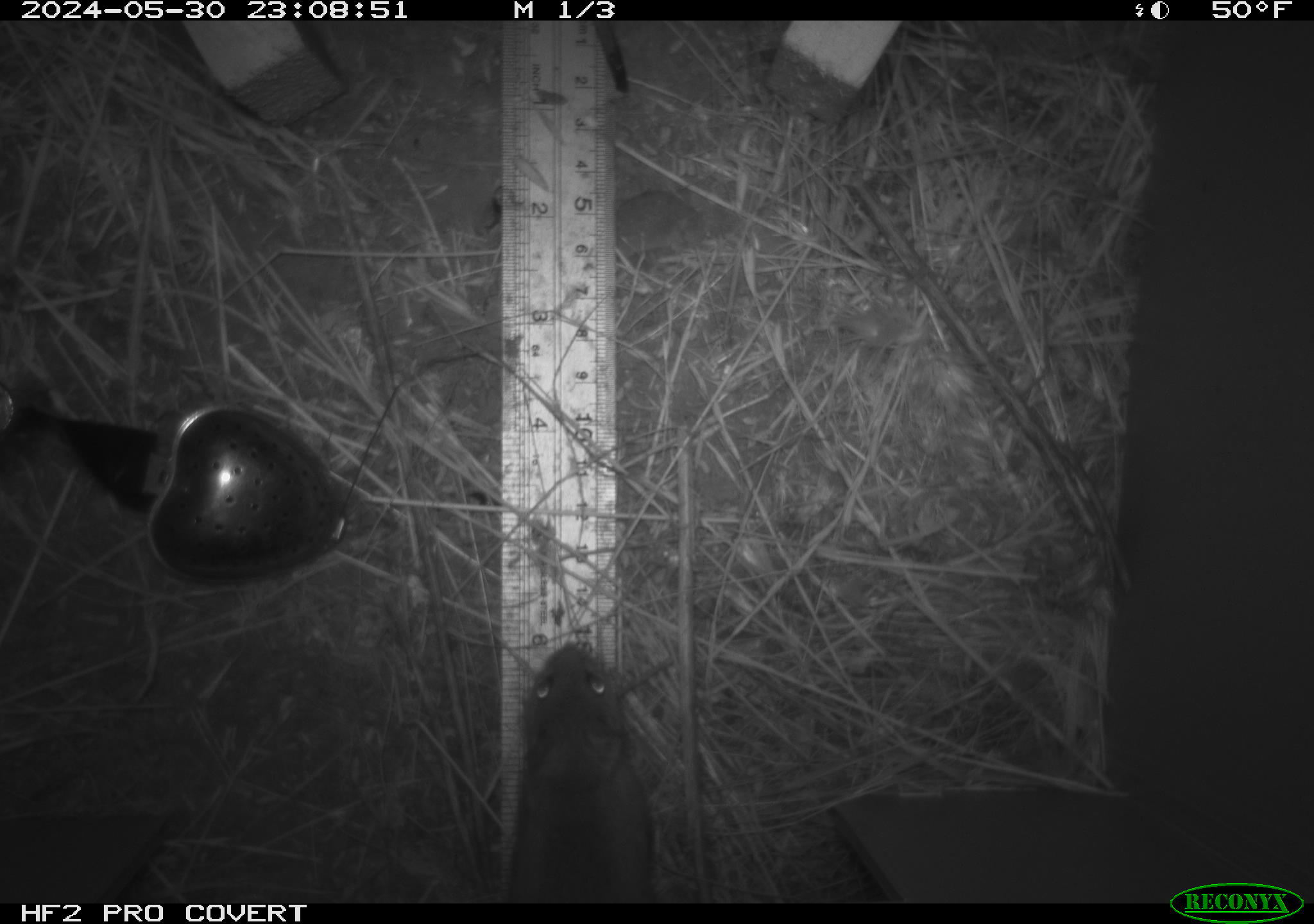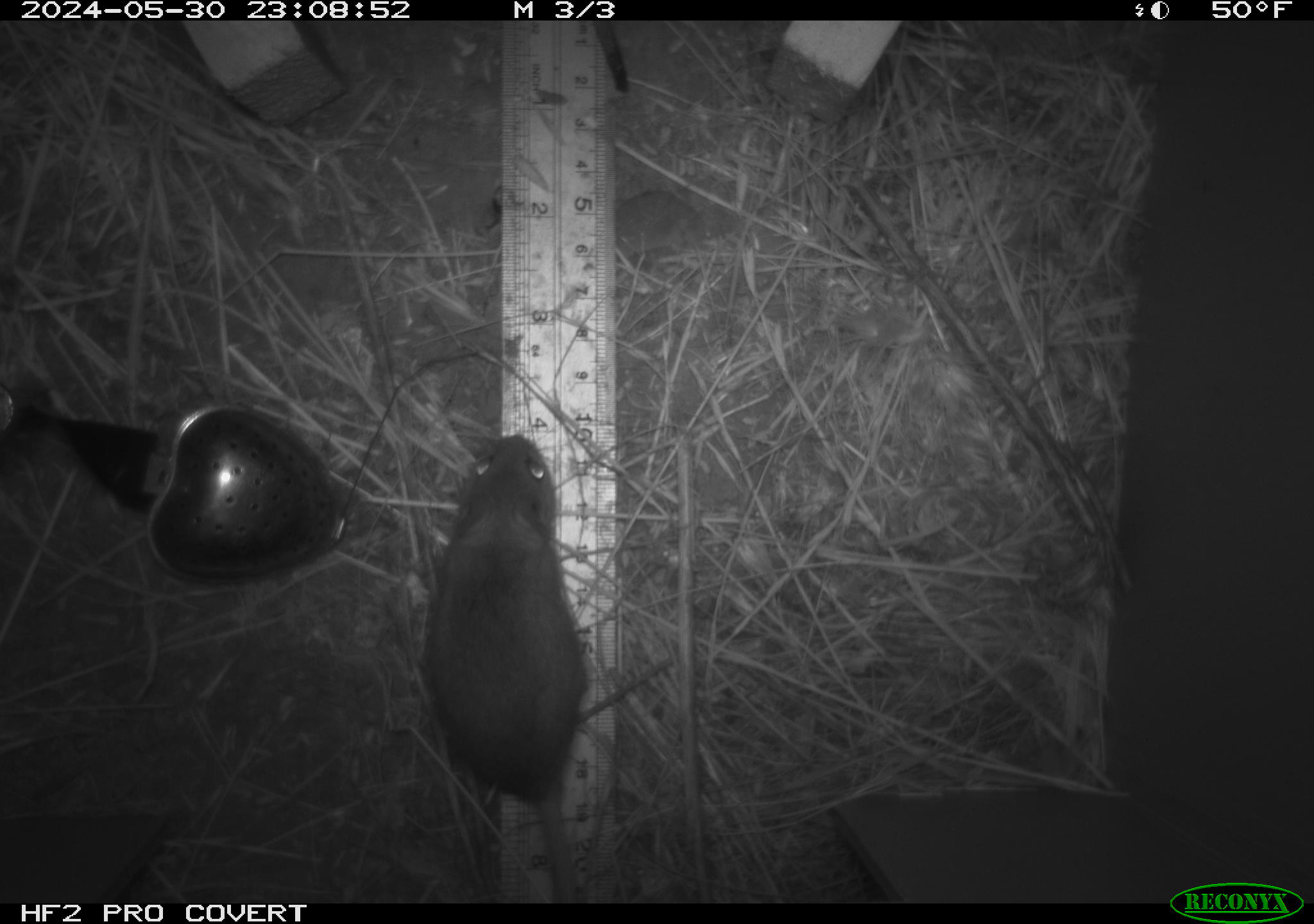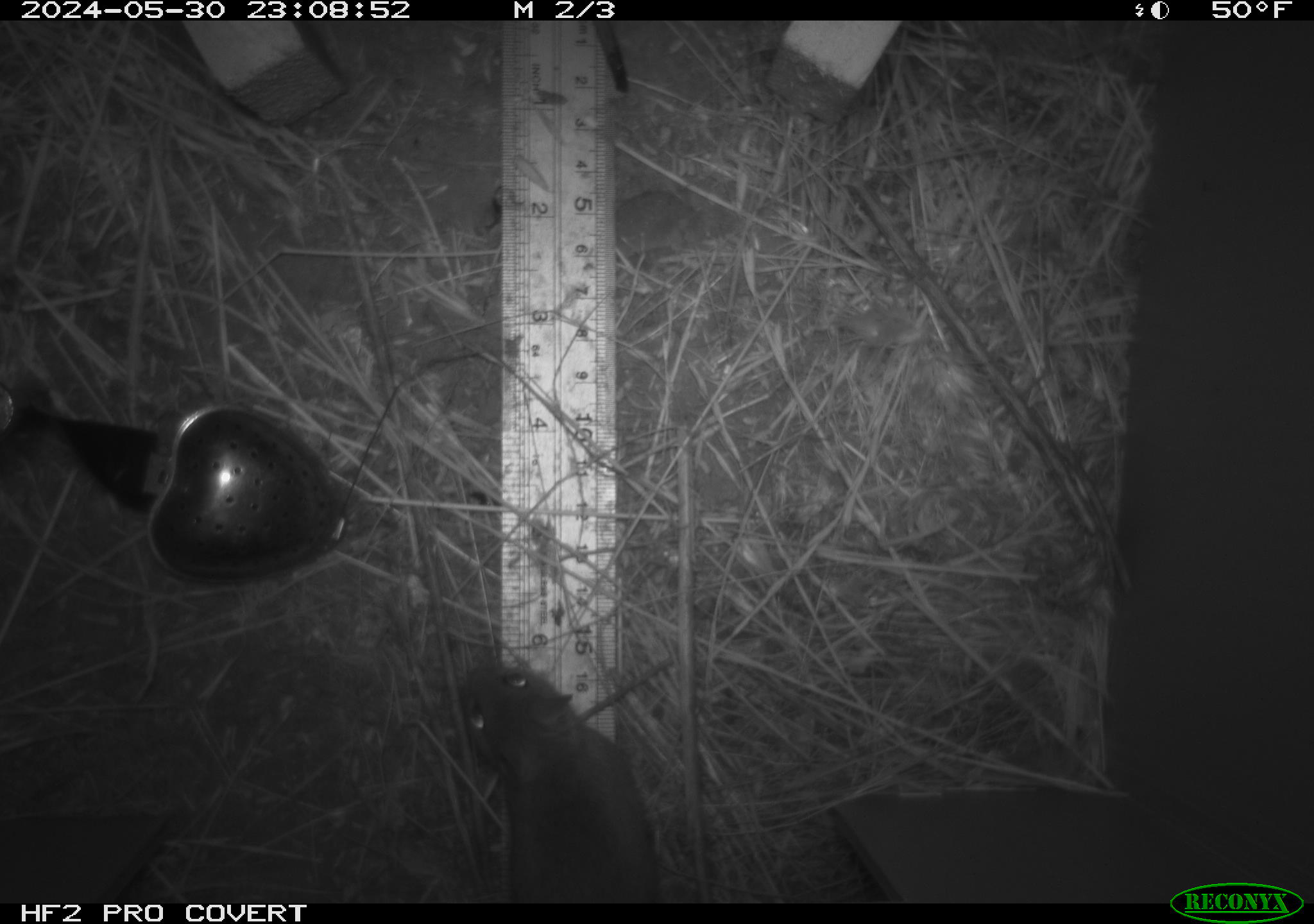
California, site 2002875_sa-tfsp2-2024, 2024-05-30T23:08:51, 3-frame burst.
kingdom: Animalia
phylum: Chordata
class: Mammalia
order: Rodentia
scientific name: Rodentia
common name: mouse species